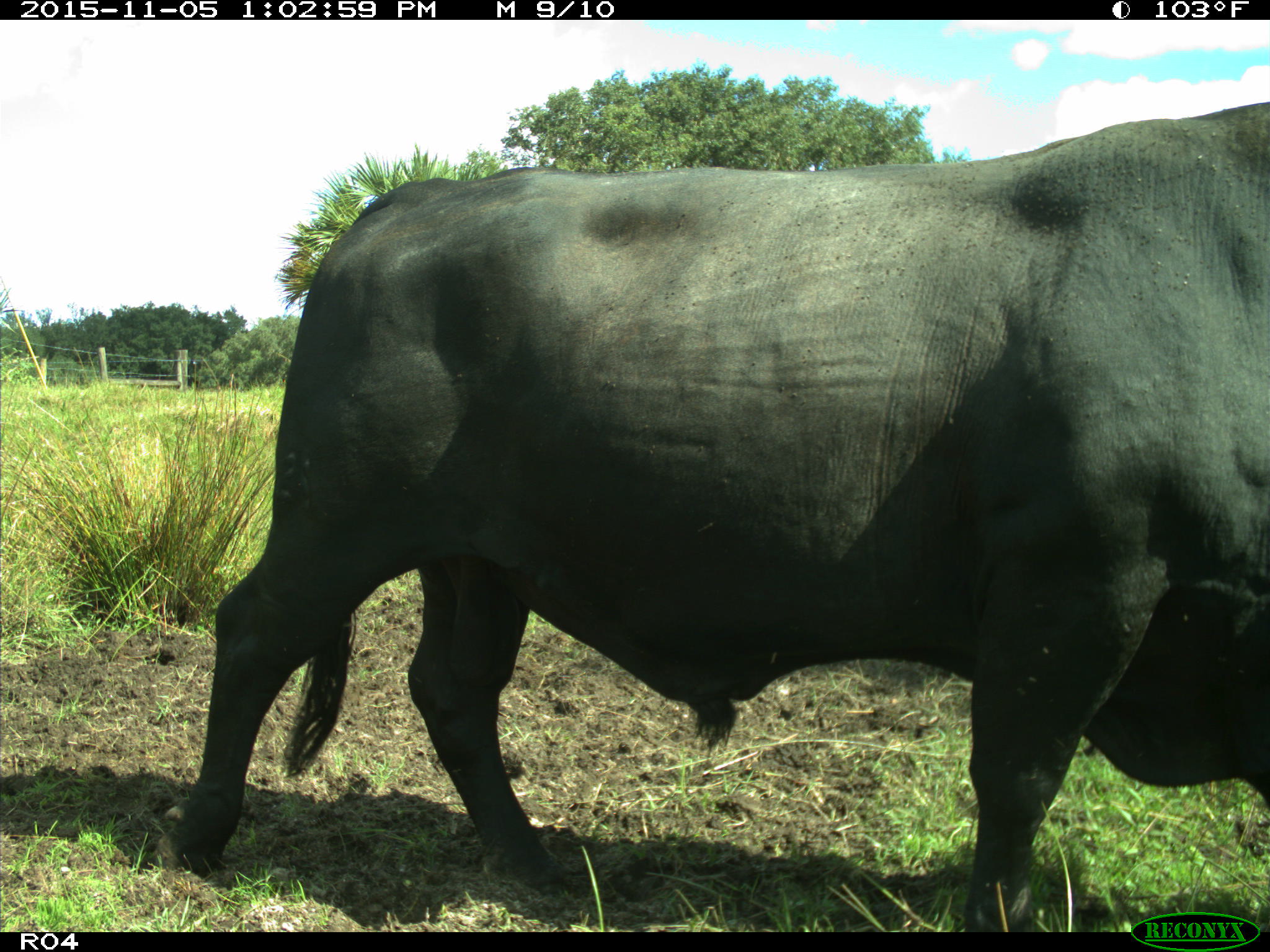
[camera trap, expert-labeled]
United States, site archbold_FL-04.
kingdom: Animalia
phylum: Chordata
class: Mammalia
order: Artiodactyla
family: Bovidae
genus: Bos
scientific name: Bos taurus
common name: domestic cow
Bos taurus (domestic cow).